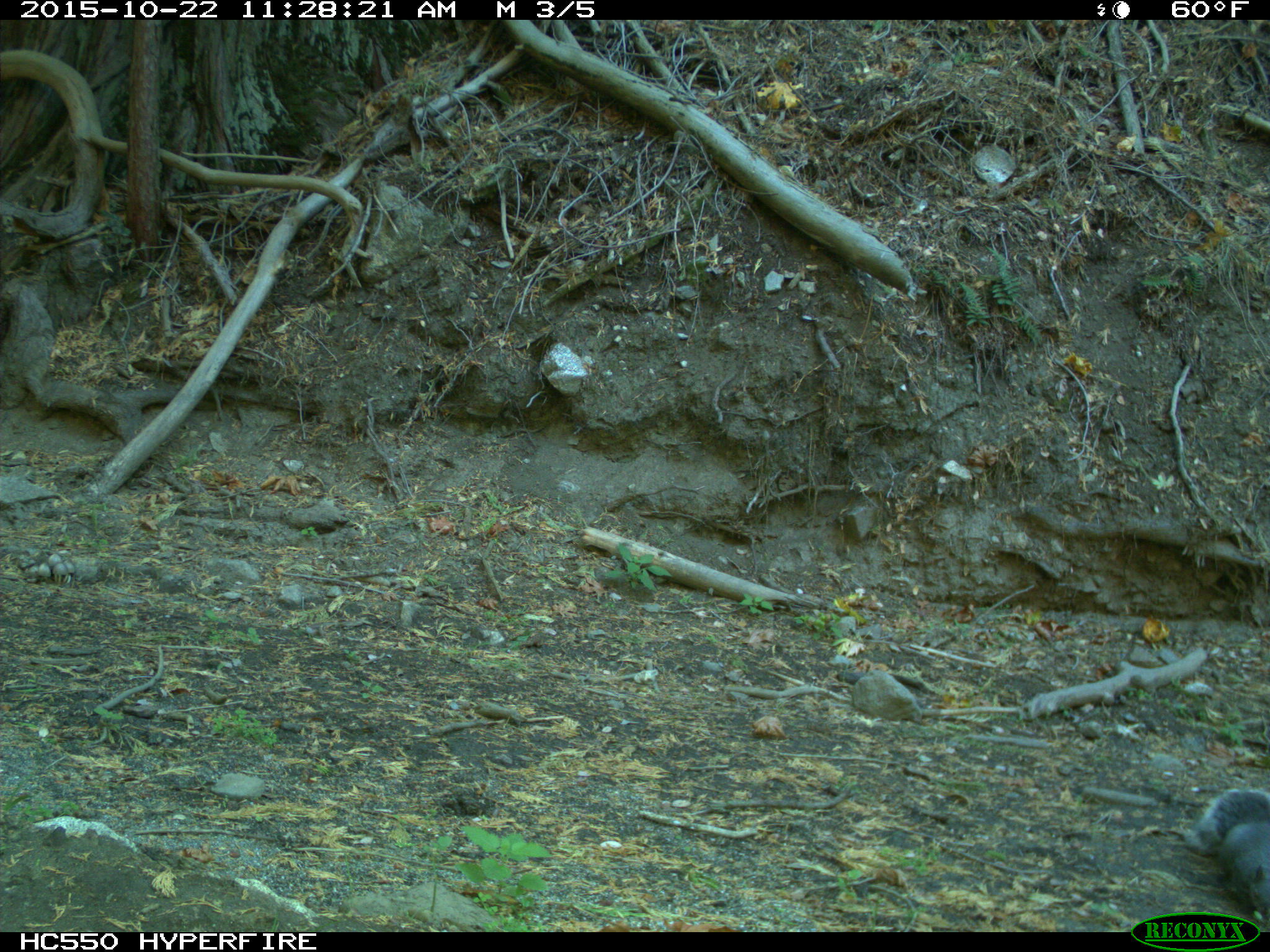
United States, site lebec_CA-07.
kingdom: Animalia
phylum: Chordata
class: Mammalia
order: Rodentia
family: Sciuridae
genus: Sciurus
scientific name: Sciurus carolinensis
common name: eastern gray squirrel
Sciurus carolinensis (eastern gray squirrel).